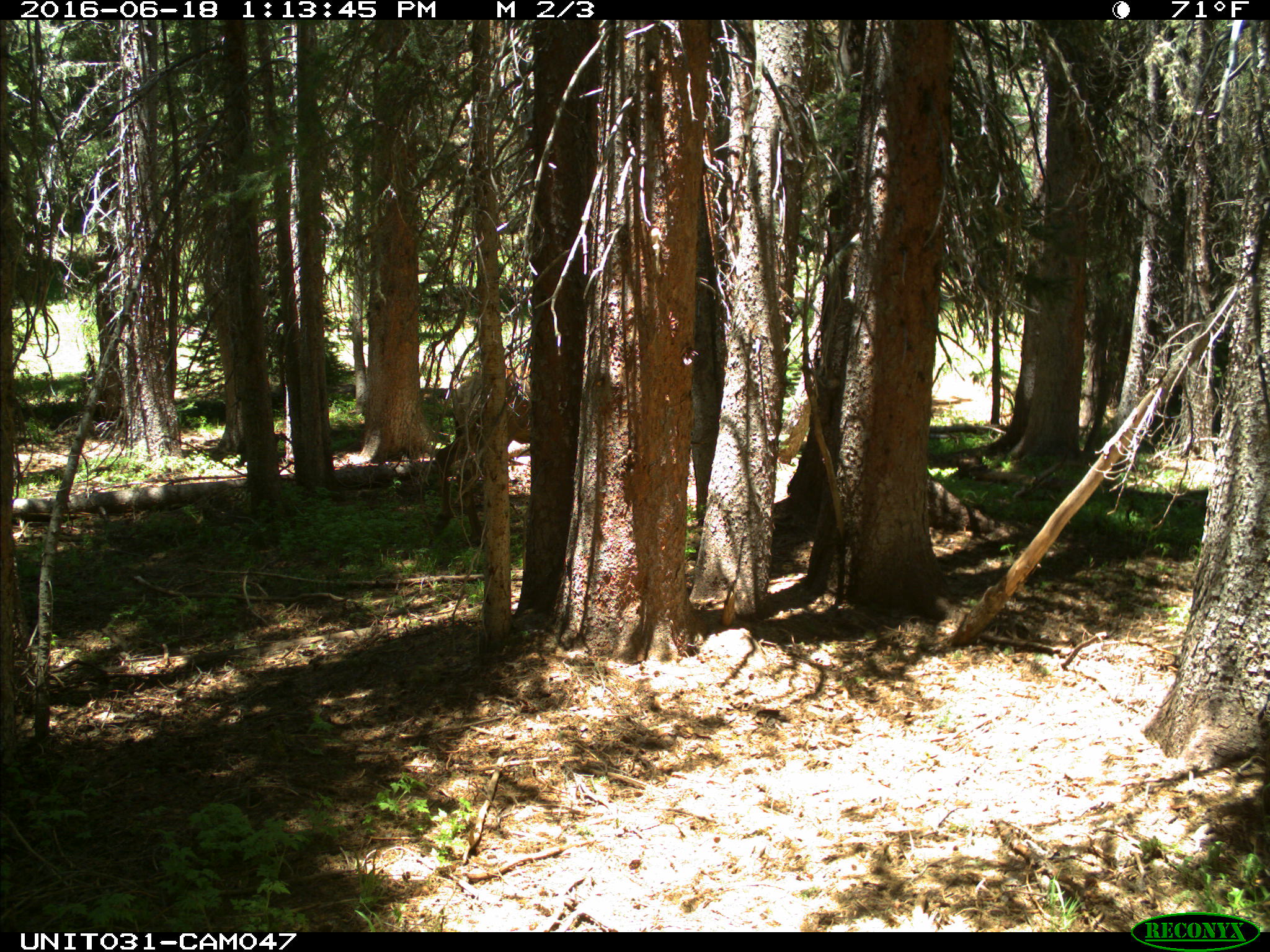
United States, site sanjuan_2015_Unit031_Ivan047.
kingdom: Animalia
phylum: Chordata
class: Mammalia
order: Artiodactyla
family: Cervidae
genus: Cervus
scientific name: Cervus elaphus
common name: red deer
Cervus elaphus (red deer).